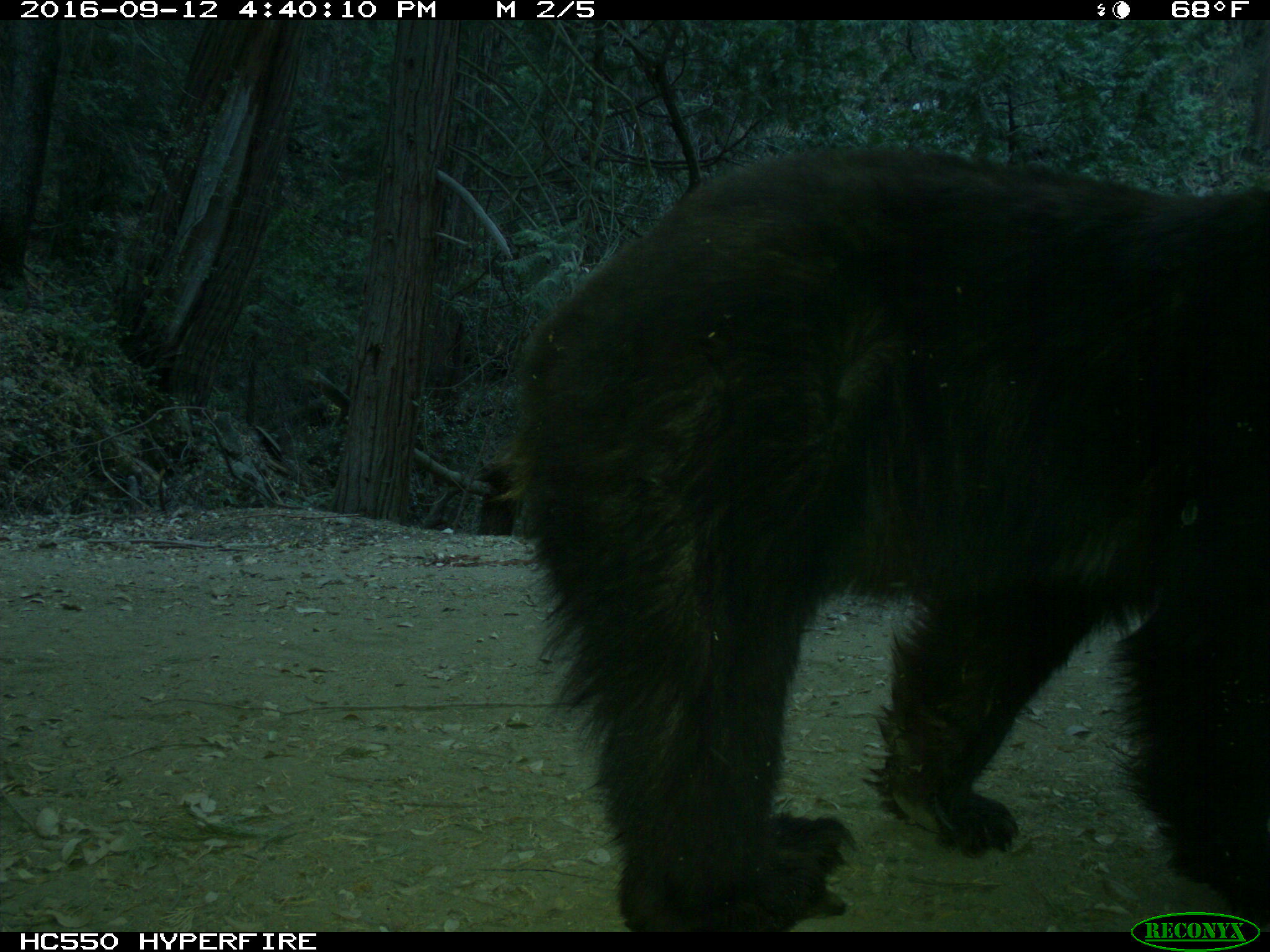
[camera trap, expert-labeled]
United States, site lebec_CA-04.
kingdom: Animalia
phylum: Chordata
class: Mammalia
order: Carnivora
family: Ursidae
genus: Ursus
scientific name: Ursus americanus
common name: american black bear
Ursus americanus (american black bear).